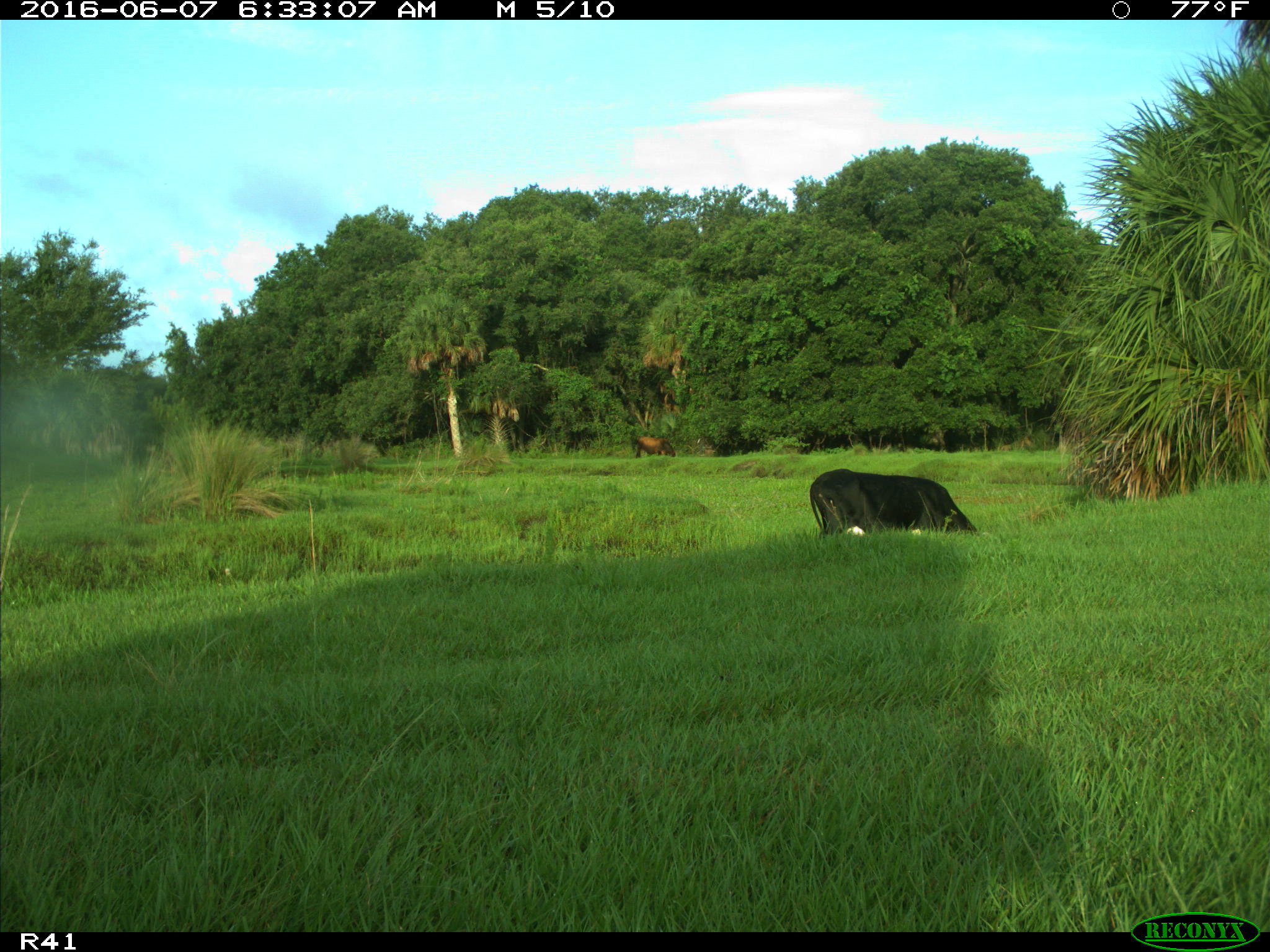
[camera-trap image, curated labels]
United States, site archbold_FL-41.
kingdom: Animalia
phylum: Chordata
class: Mammalia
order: Artiodactyla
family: Bovidae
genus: Bos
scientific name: Bos taurus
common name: domestic cow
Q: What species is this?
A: Bos taurus (domestic cow).